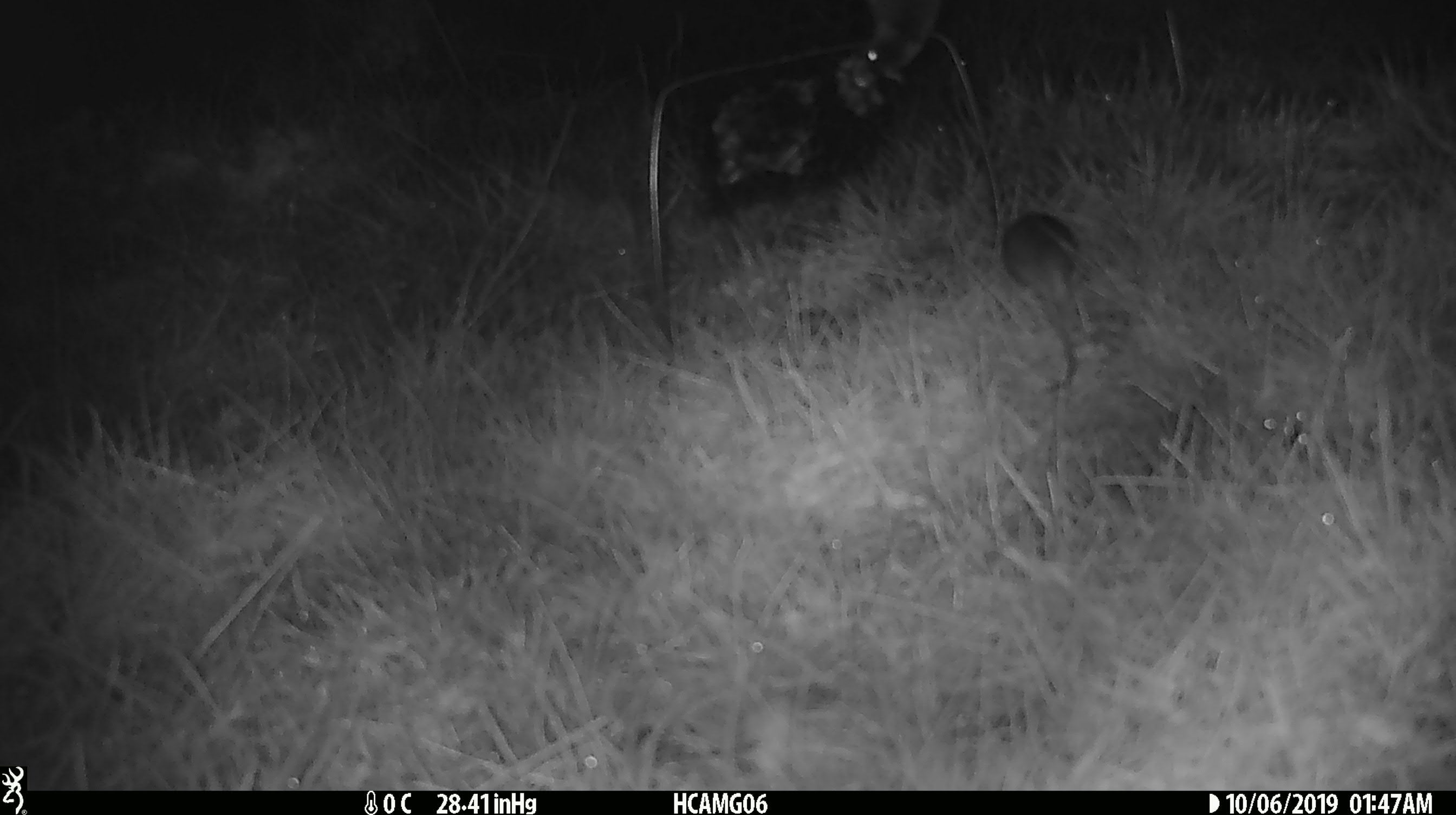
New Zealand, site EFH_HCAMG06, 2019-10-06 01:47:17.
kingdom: Animalia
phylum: Chordata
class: Mammalia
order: Rodentia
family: Muridae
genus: Mus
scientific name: Mus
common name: mouse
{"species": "mouse (Mus)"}